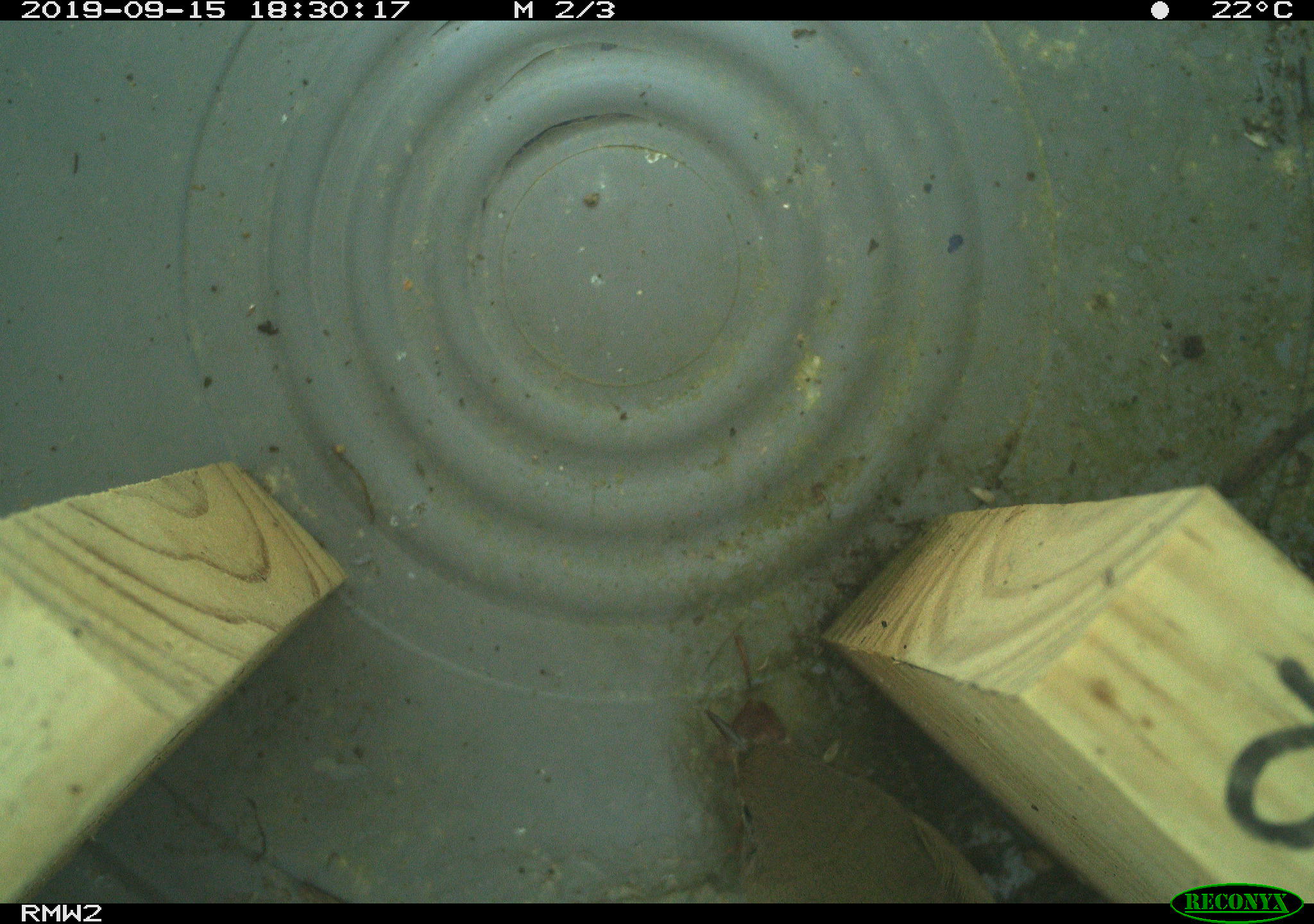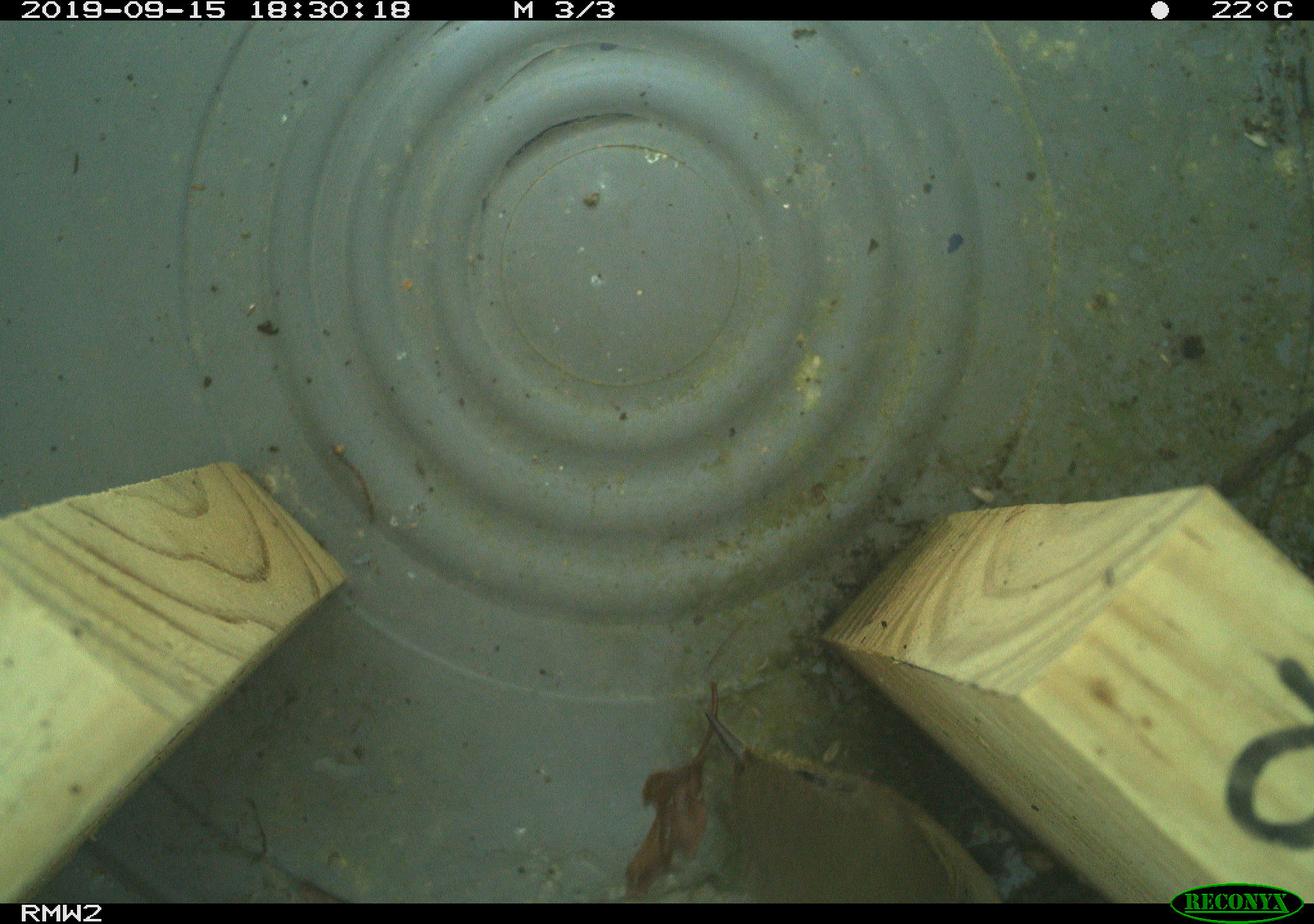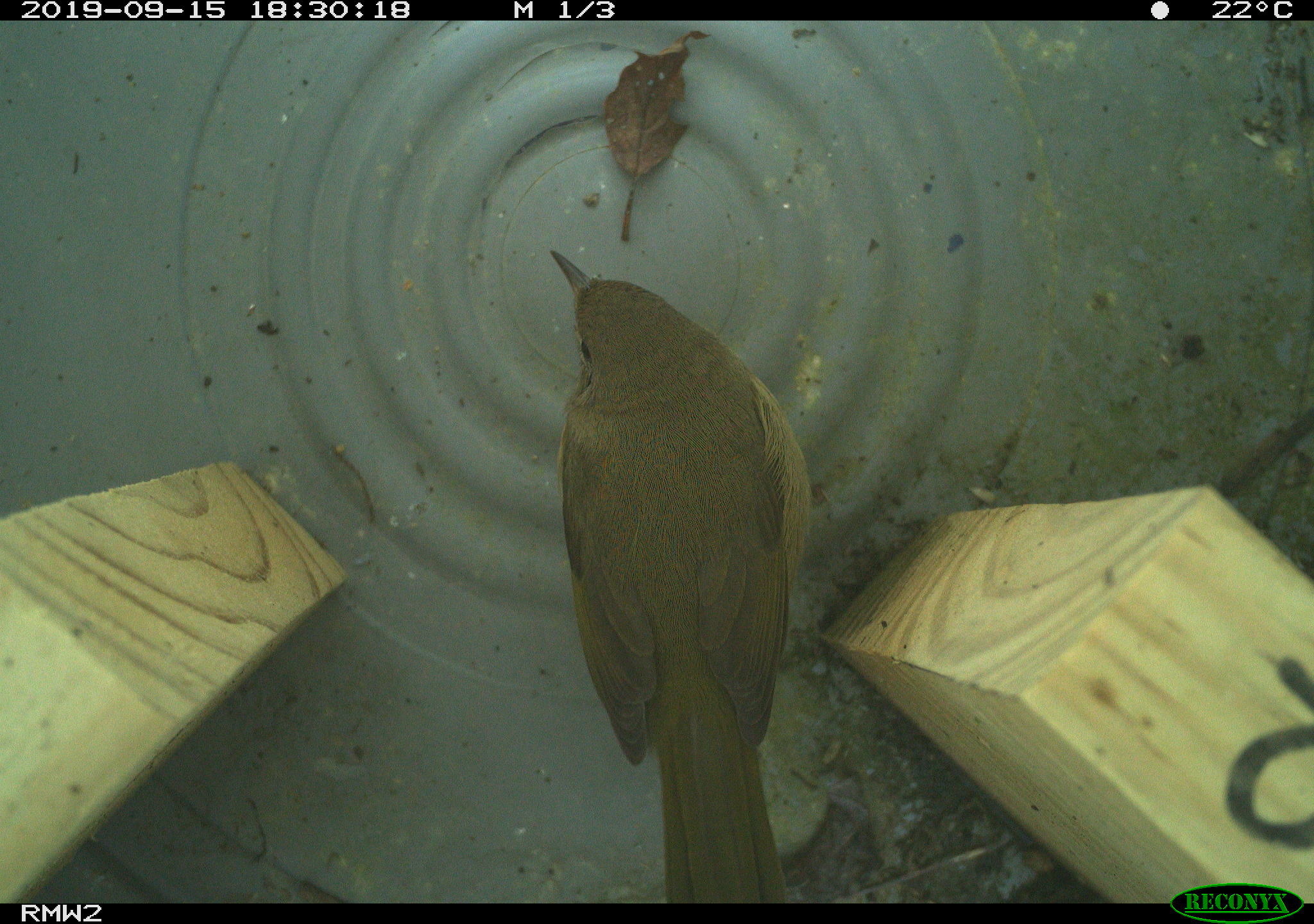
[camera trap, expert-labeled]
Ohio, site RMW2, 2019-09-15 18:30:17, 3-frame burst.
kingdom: Animalia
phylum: Chordata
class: Aves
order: Passeriformes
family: Parulidae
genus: Geothlypis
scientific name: Geothlypis trichas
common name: common yellowthroat